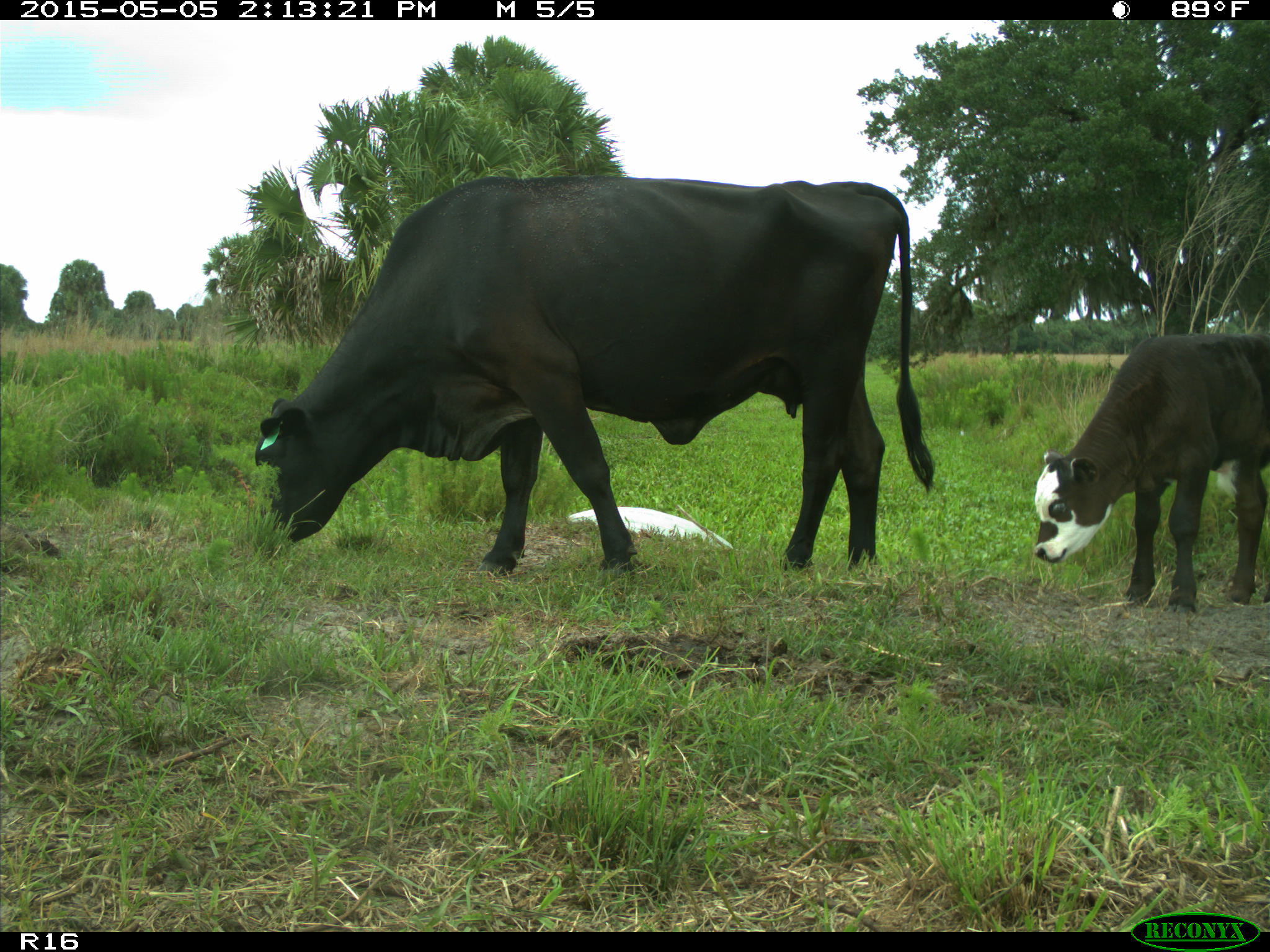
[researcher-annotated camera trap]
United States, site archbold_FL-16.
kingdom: Animalia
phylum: Chordata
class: Mammalia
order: Artiodactyla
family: Bovidae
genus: Bos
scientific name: Bos taurus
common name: domestic cow